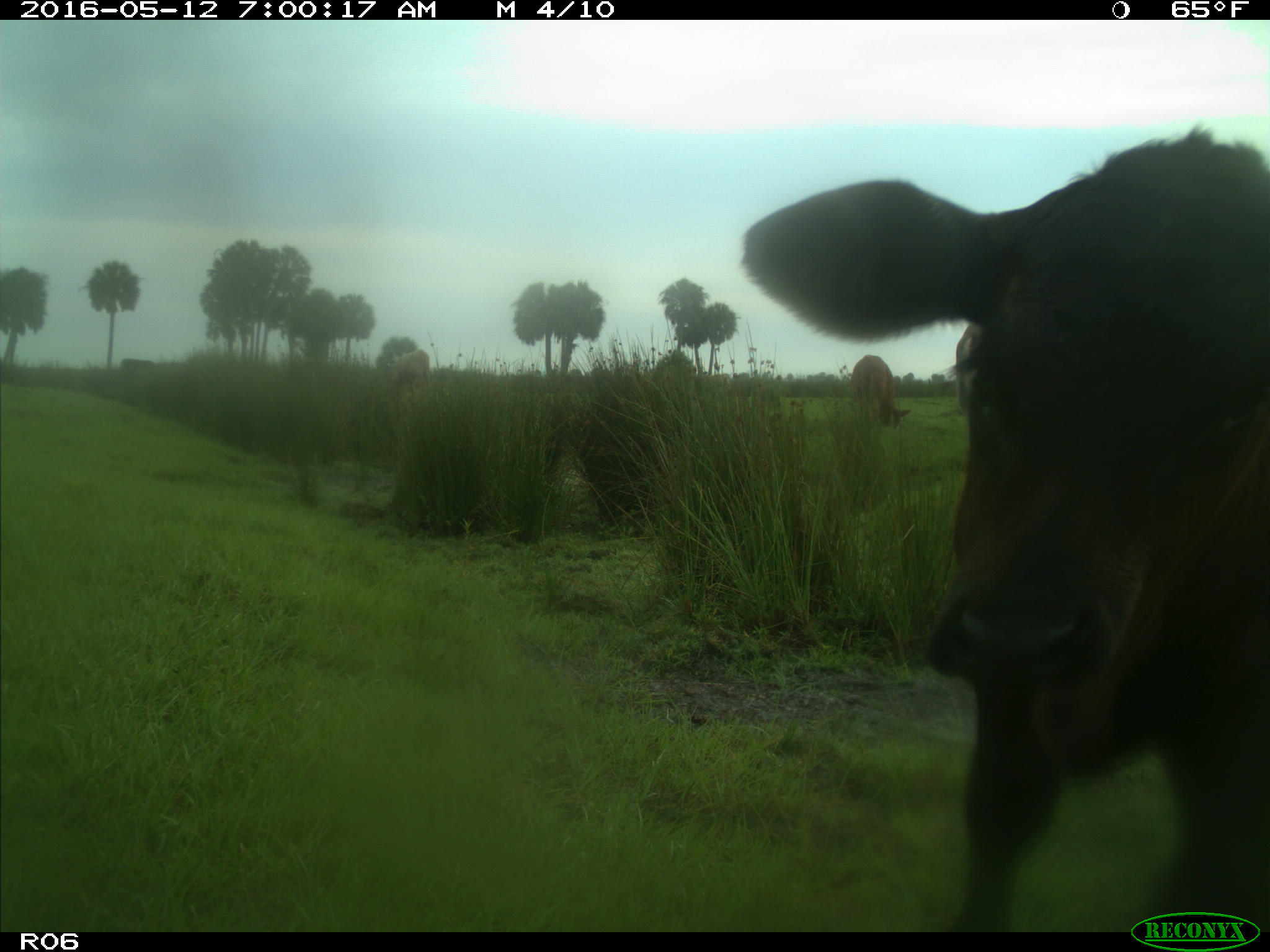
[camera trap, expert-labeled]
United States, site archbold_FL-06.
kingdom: Animalia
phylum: Chordata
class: Mammalia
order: Artiodactyla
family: Bovidae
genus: Bos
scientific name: Bos taurus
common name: domestic cow